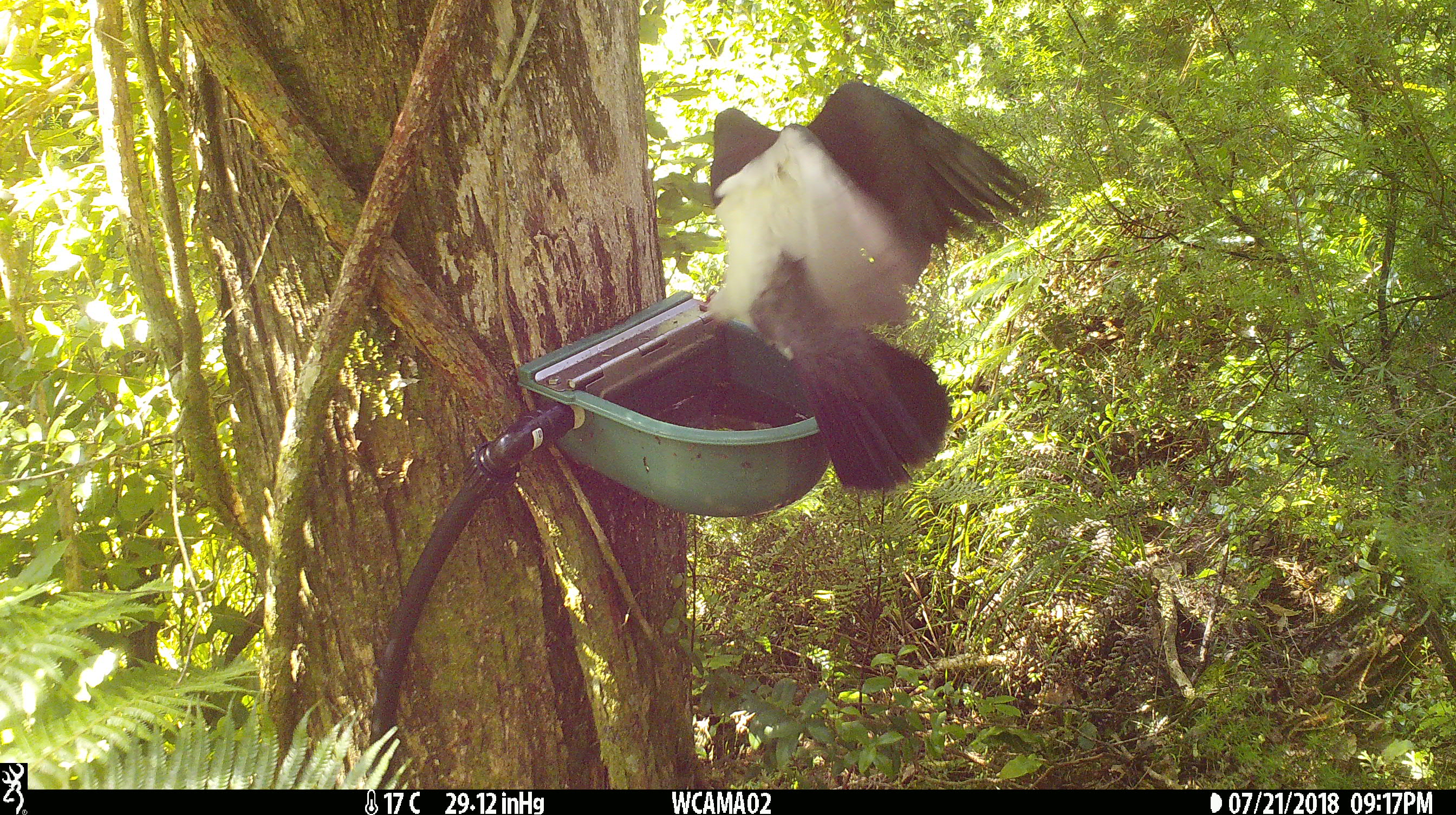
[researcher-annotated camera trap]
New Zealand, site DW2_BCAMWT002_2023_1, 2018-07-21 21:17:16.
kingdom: Animalia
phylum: Chordata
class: Aves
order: Columbiformes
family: Columbidae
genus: Hemiphaga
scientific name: Hemiphaga novaeseelandiae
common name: new zealand pigeon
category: kereru